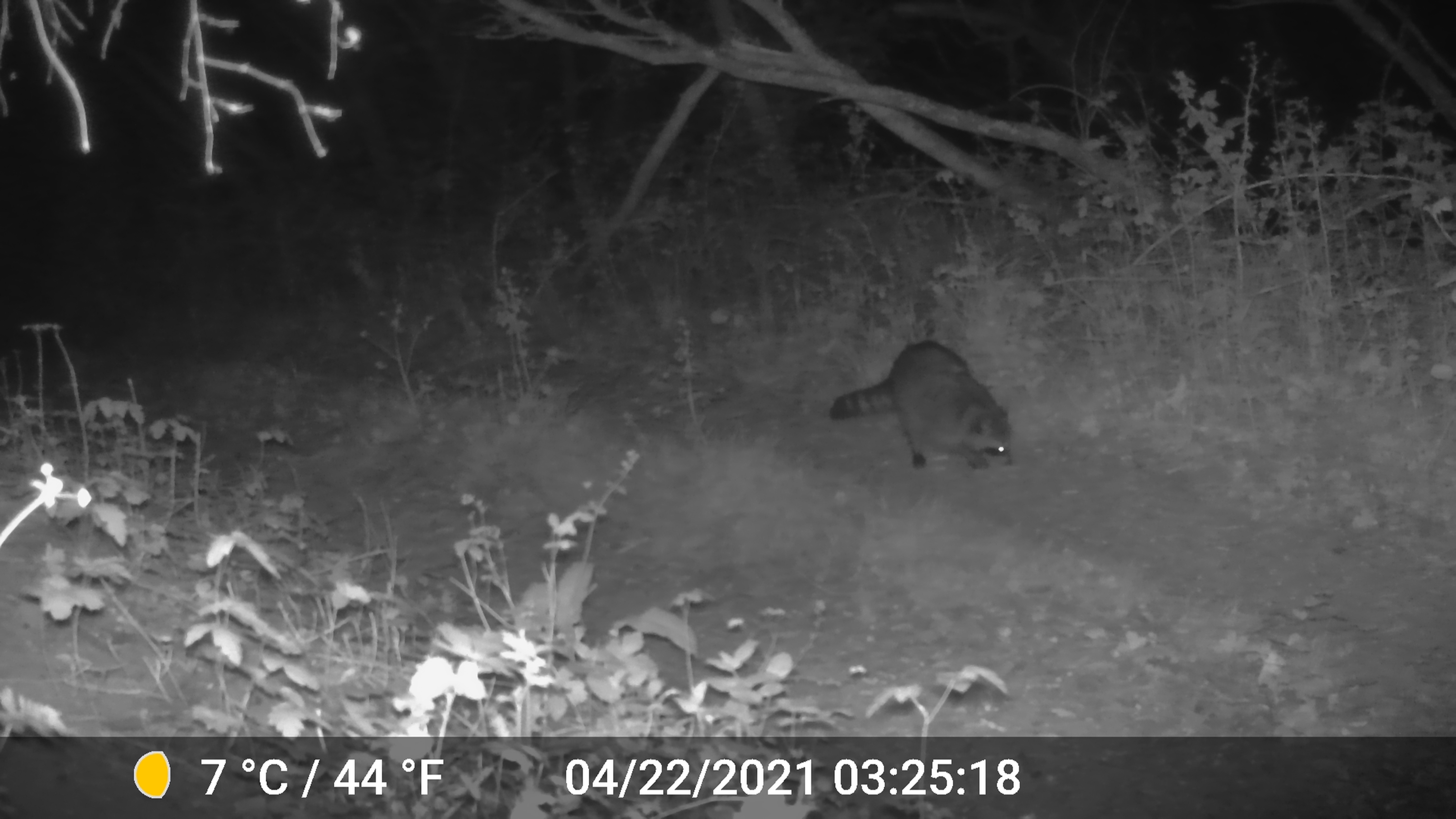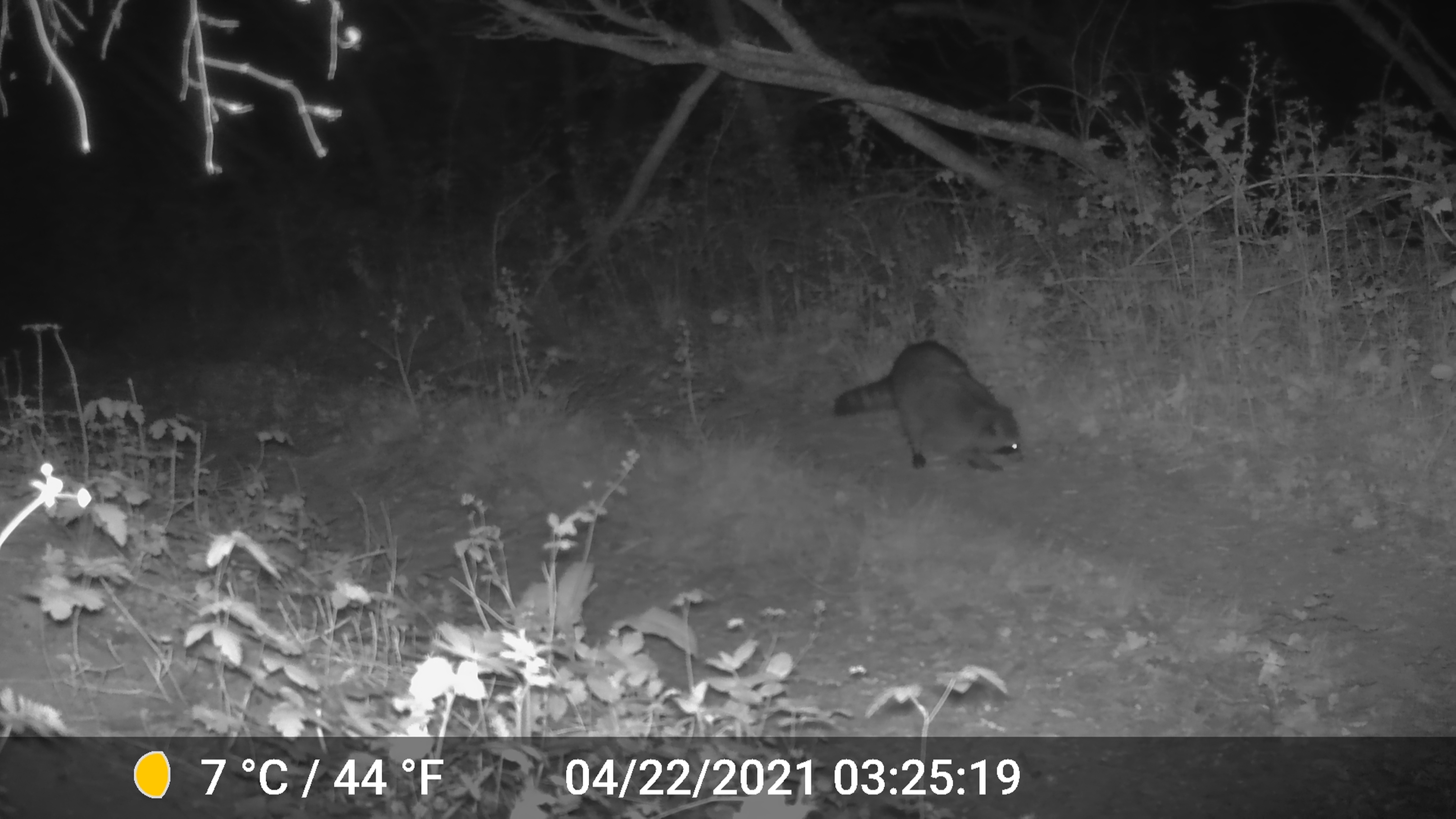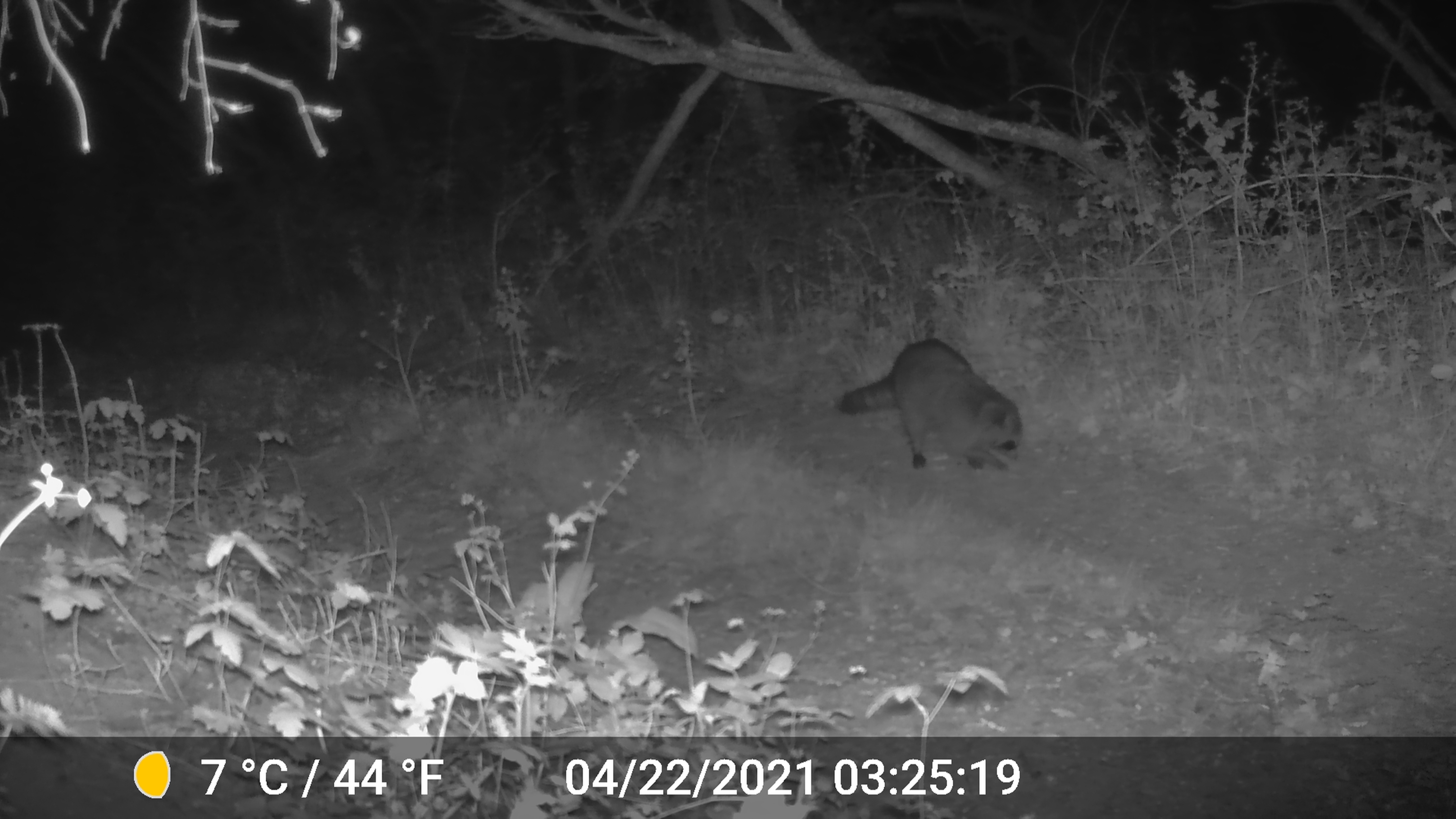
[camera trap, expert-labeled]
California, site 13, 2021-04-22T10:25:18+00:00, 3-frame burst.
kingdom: Animalia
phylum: Chordata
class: Mammalia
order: Carnivora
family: Procyonidae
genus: Procyon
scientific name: Procyon lotor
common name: raccoon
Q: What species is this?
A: Raccoon (Procyon lotor).